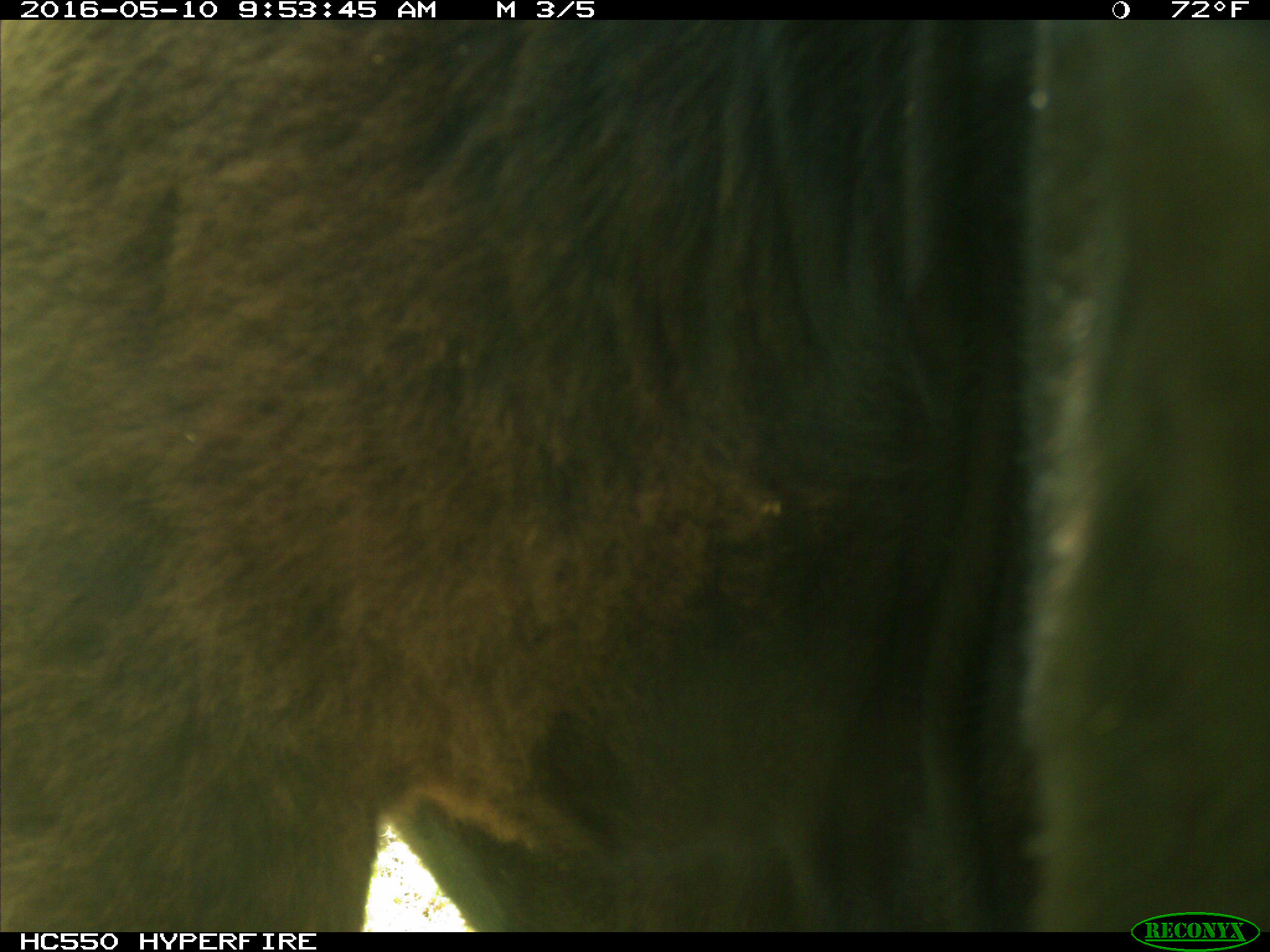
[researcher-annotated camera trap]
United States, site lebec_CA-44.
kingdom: Animalia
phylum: Chordata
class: Mammalia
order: Artiodactyla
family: Bovidae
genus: Bos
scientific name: Bos taurus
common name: domestic cow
Bos taurus (domestic cow).